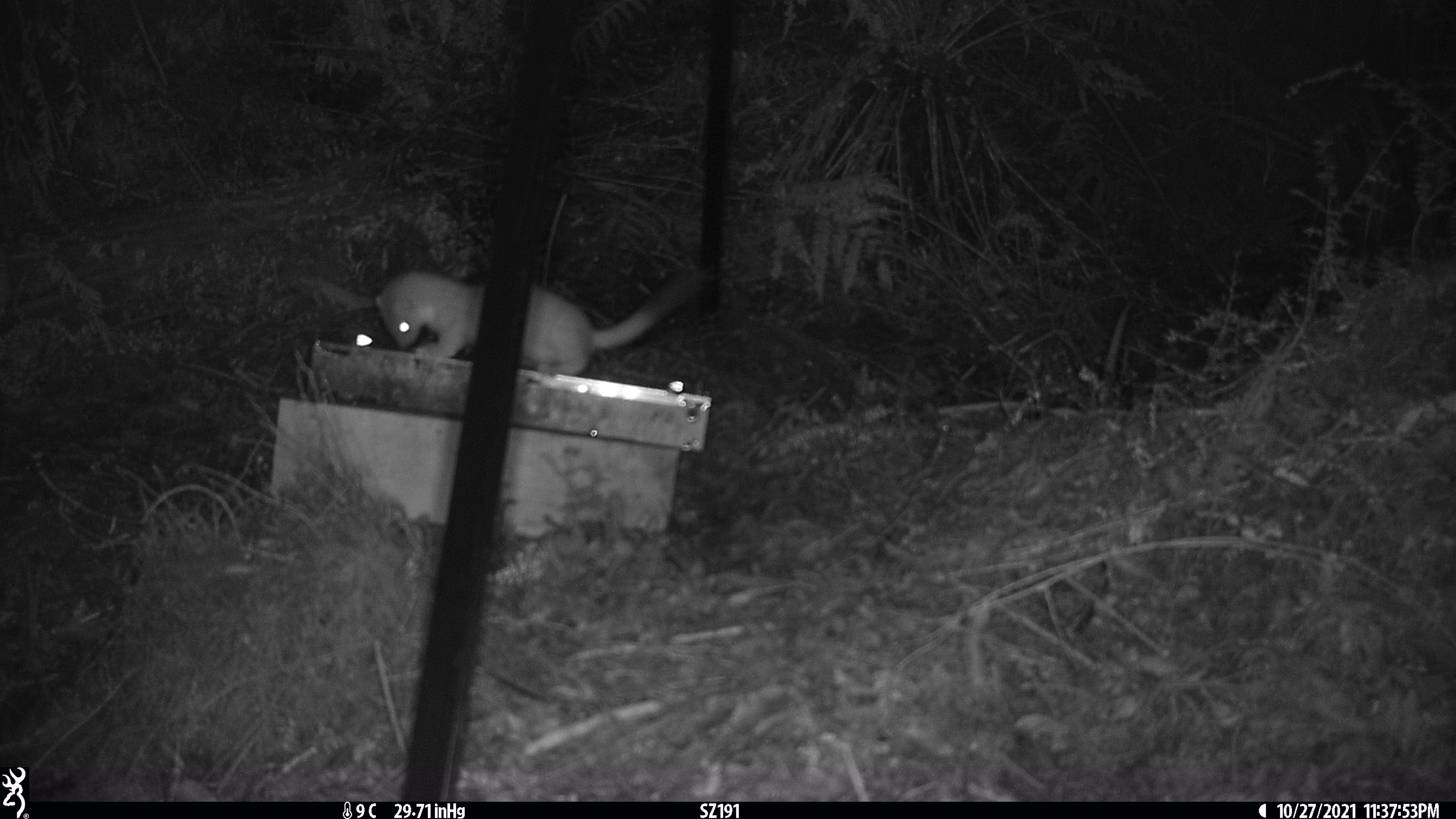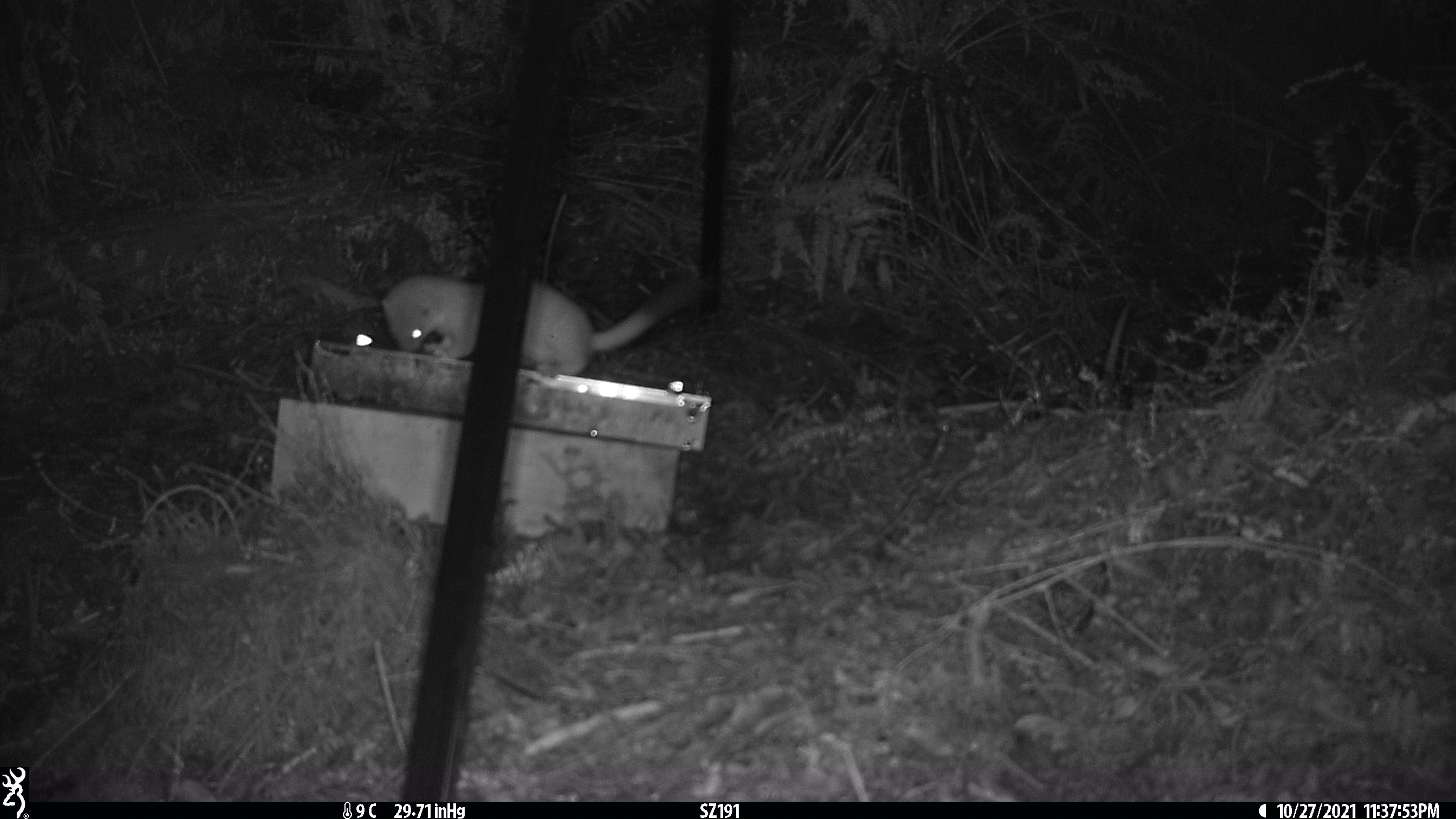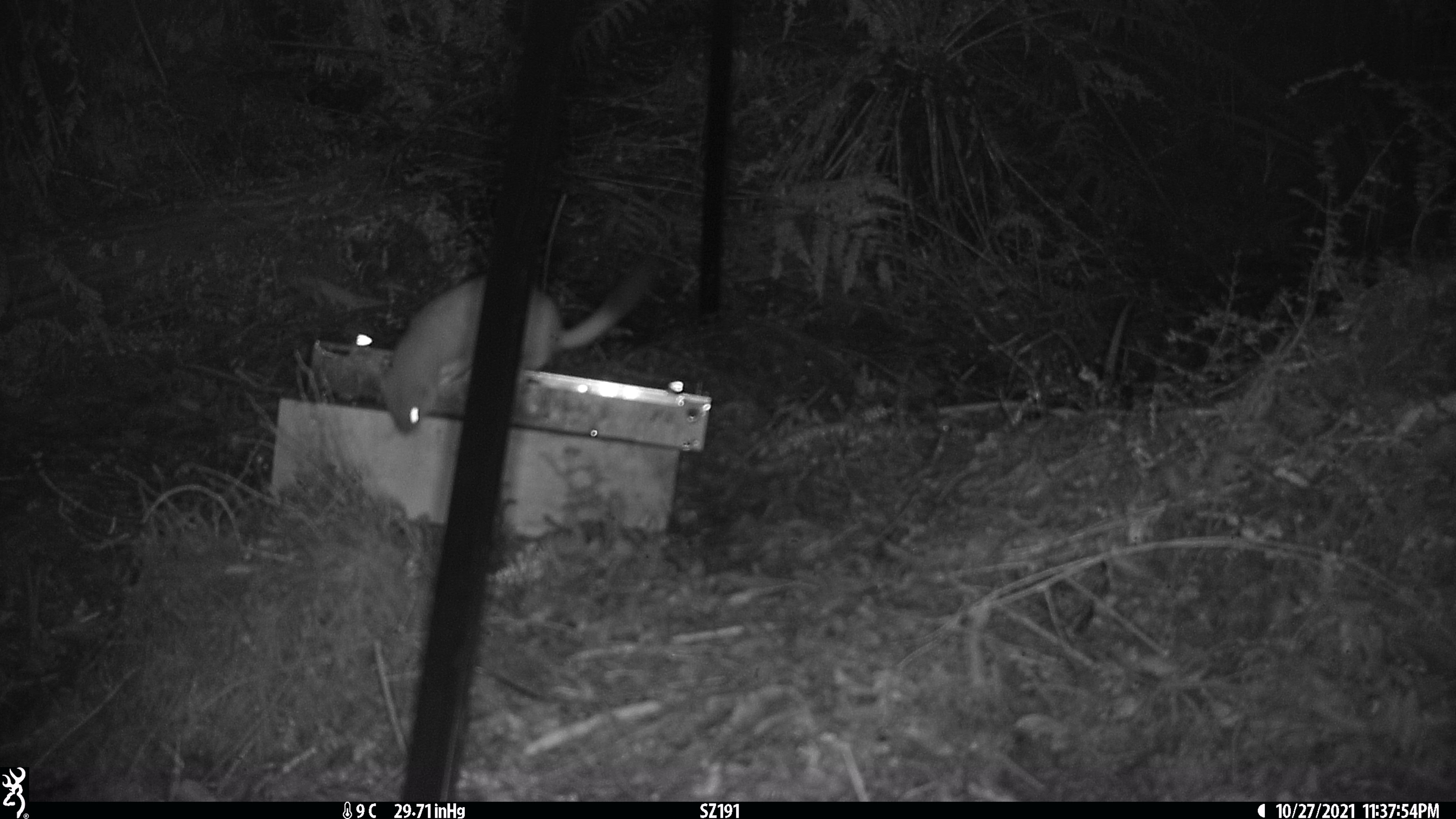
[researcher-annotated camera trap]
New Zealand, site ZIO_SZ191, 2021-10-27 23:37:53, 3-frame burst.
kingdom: Animalia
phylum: Chordata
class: Mammalia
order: Carnivora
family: Mustelidae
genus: Mustela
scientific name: Mustela erminea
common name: stoat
Stoat (Mustela erminea).